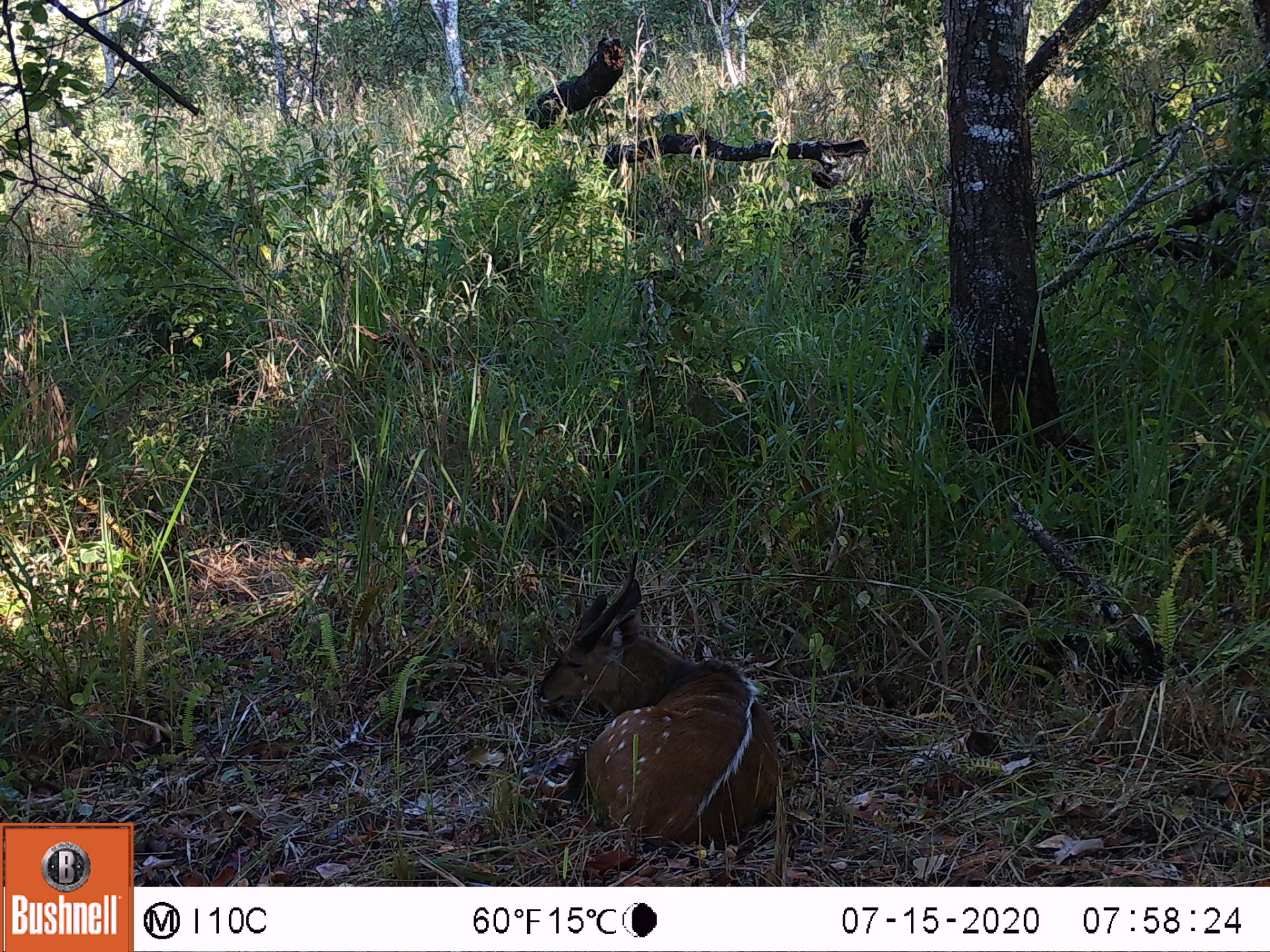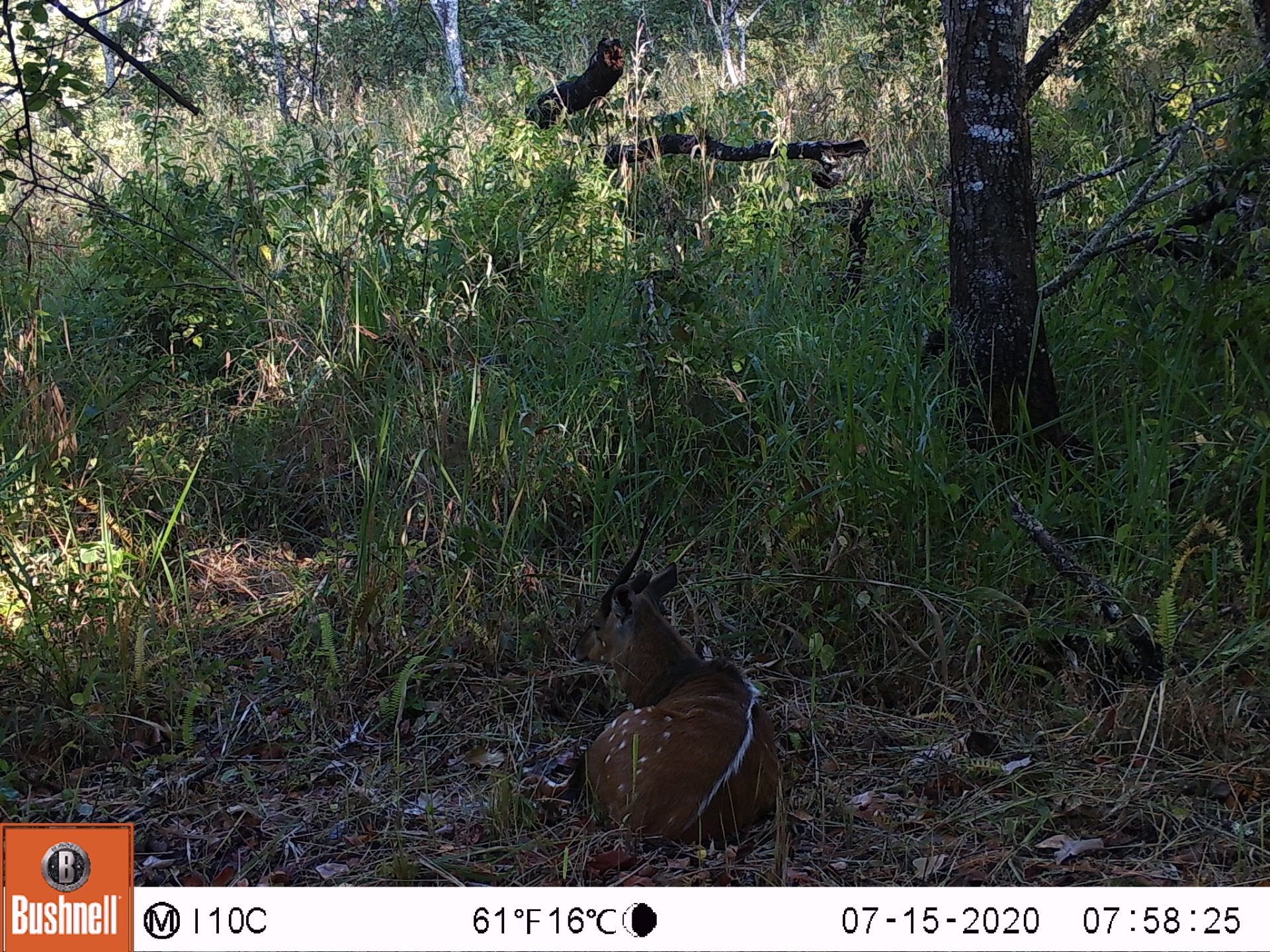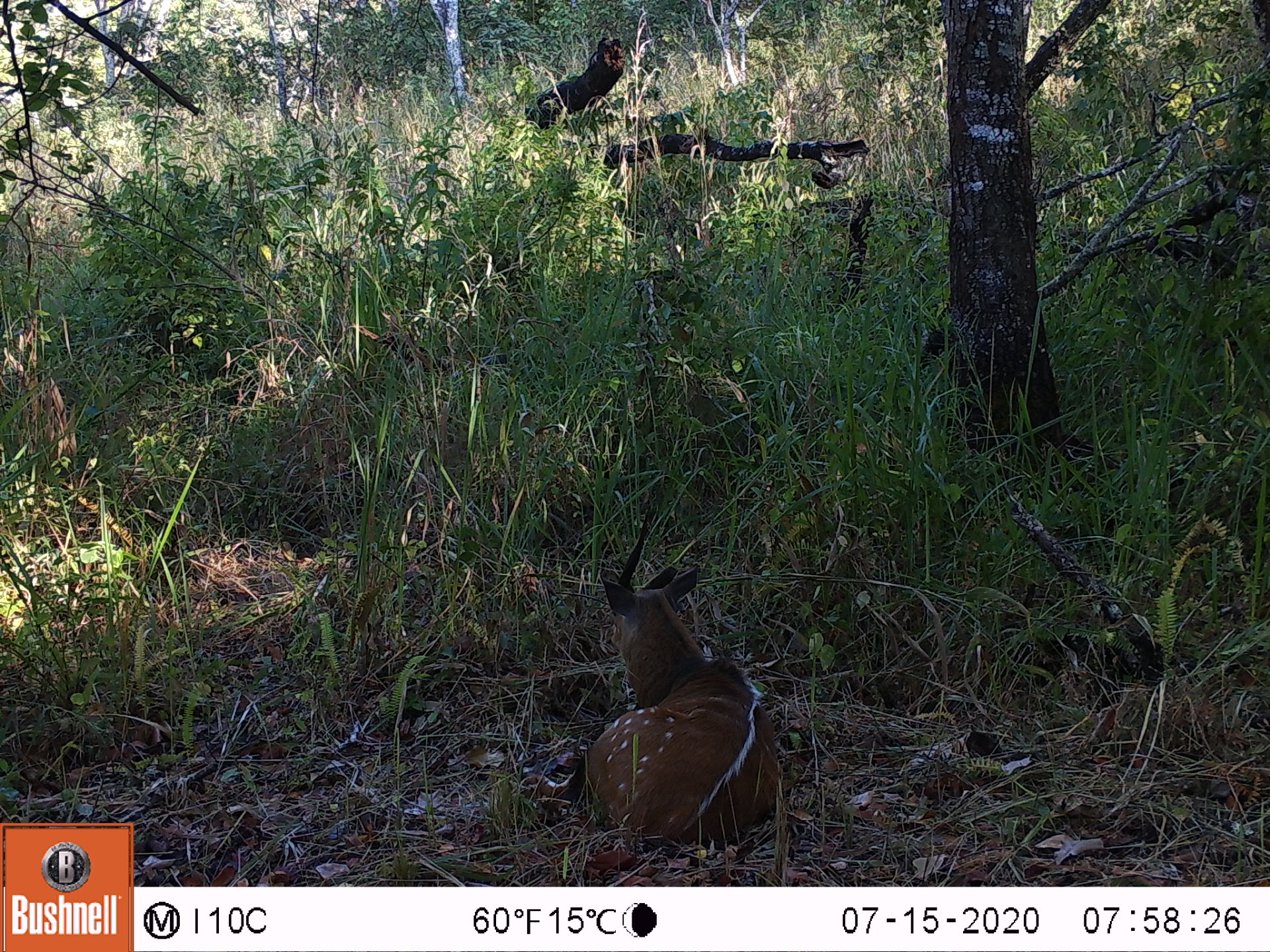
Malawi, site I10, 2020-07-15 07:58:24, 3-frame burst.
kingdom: Animalia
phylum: Chordata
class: Mammalia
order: Artiodactyla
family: Bovidae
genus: Tragelaphus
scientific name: Tragelaphus sylvaticus sylvaticus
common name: cape bushbuck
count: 1